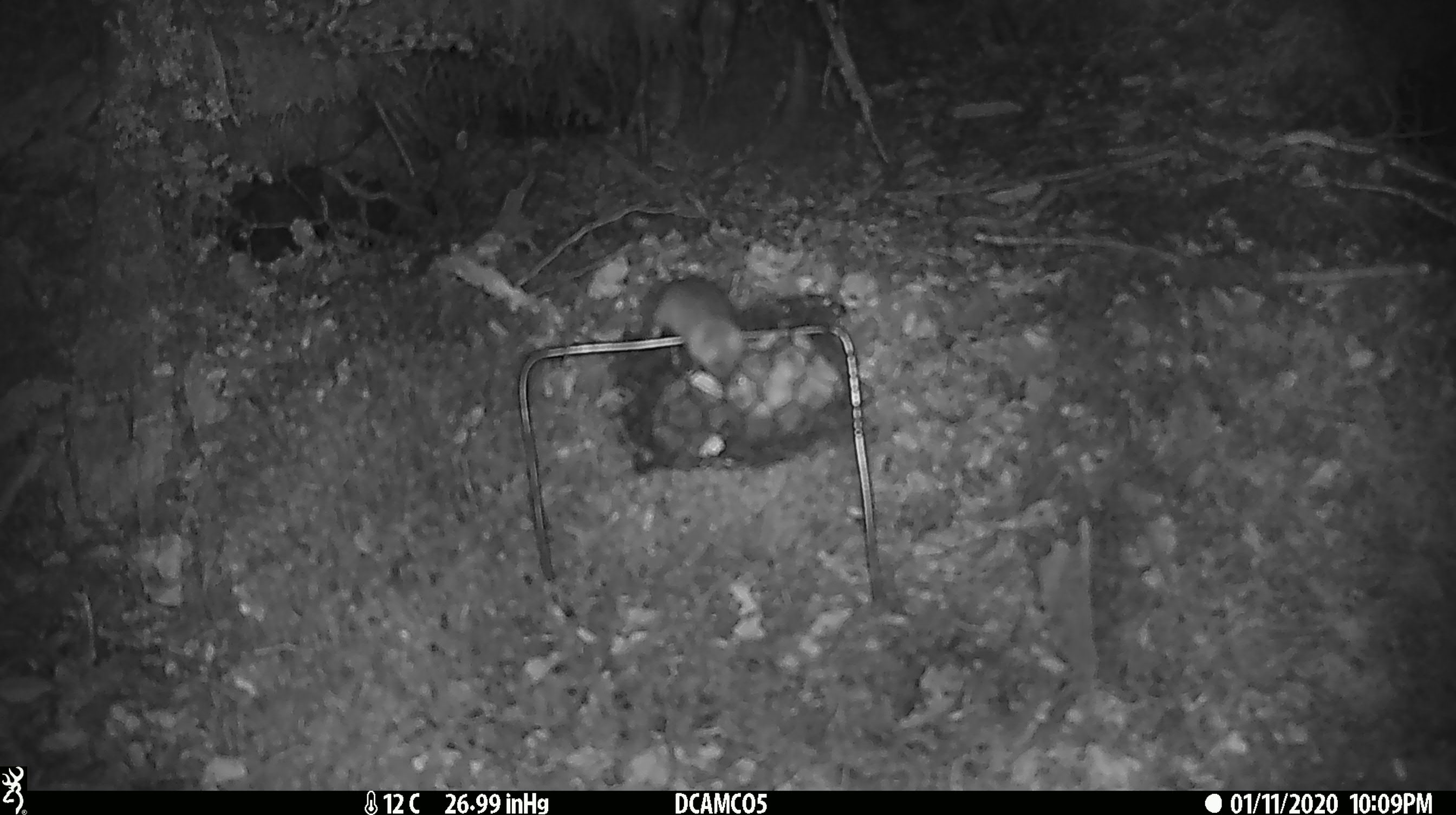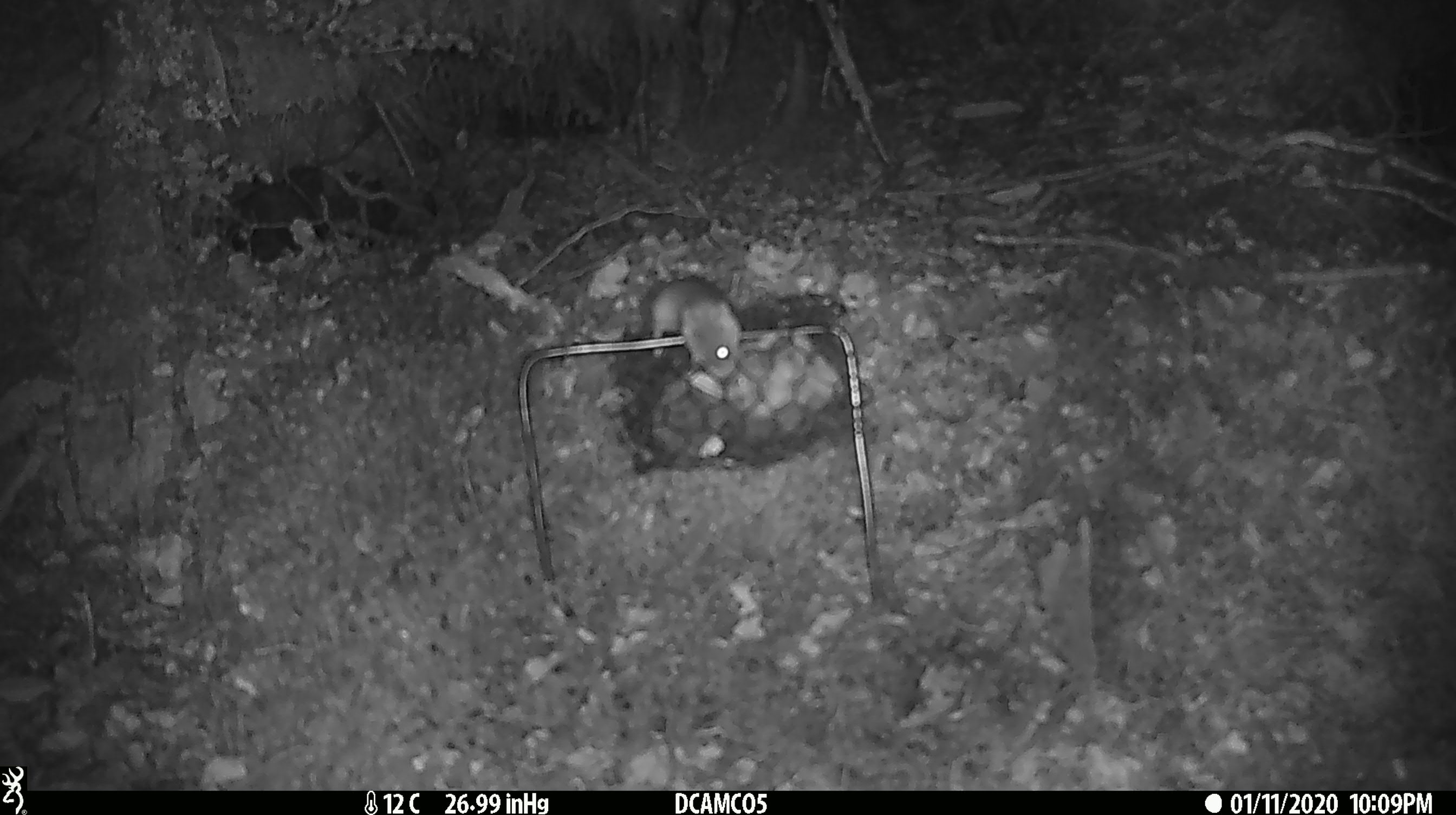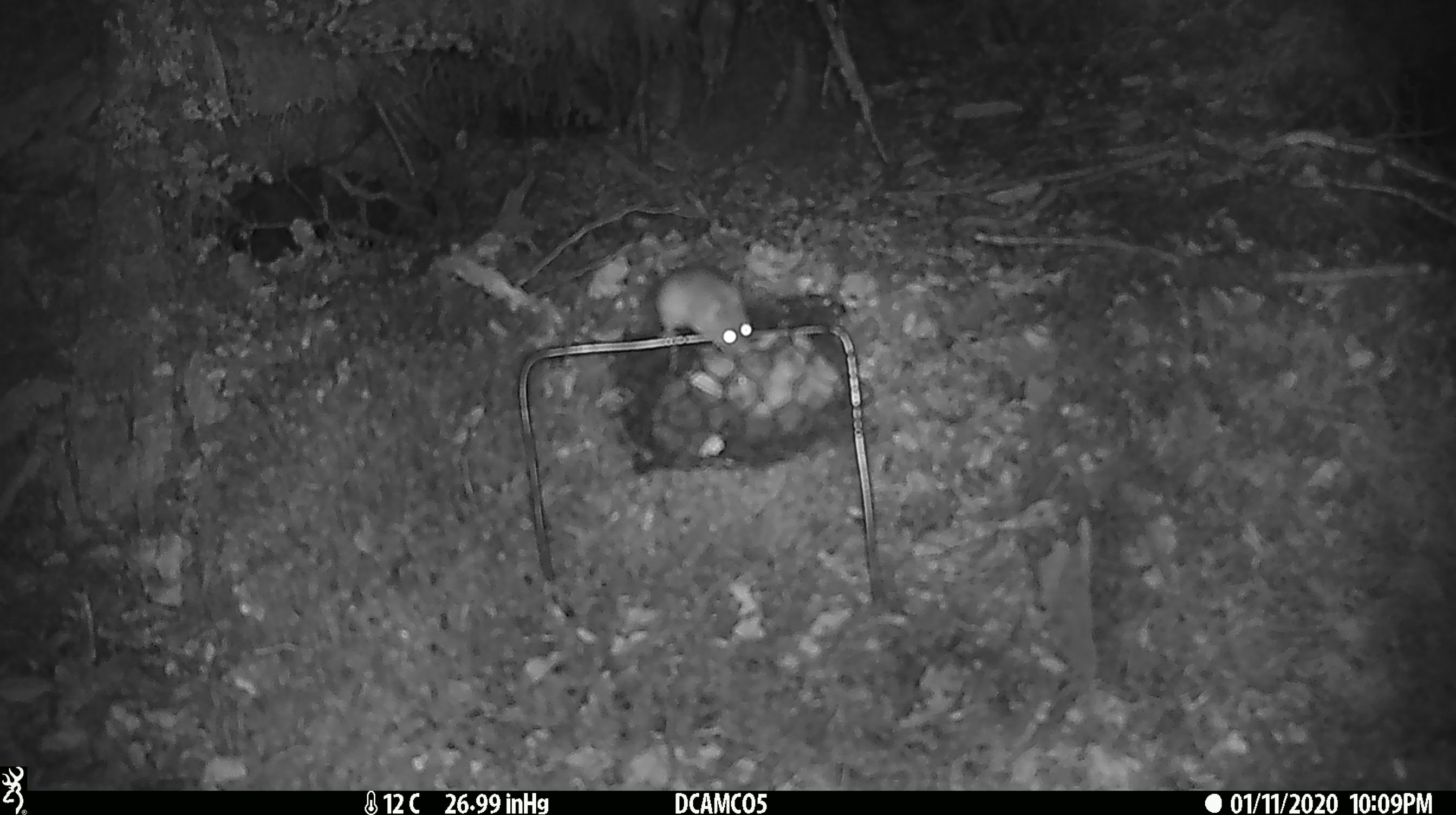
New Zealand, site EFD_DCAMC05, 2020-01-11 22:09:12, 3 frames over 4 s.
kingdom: Animalia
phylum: Chordata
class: Mammalia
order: Rodentia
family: Muridae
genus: Mus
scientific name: Mus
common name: mouse